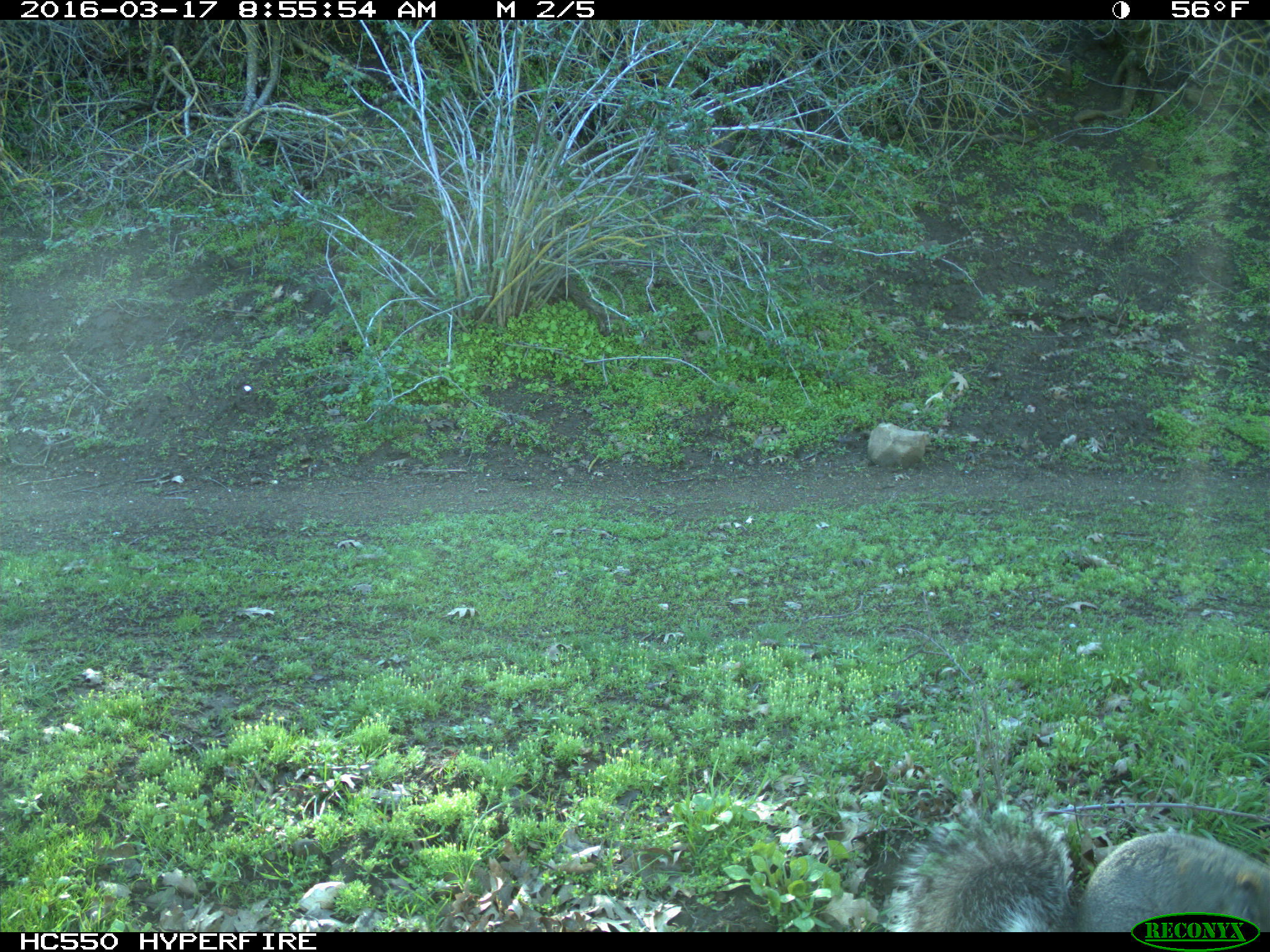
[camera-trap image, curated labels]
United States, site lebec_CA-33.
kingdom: Animalia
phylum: Chordata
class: Mammalia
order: Rodentia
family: Sciuridae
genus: Sciurus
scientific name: Sciurus carolinensis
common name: eastern gray squirrel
Sciurus carolinensis (eastern gray squirrel).